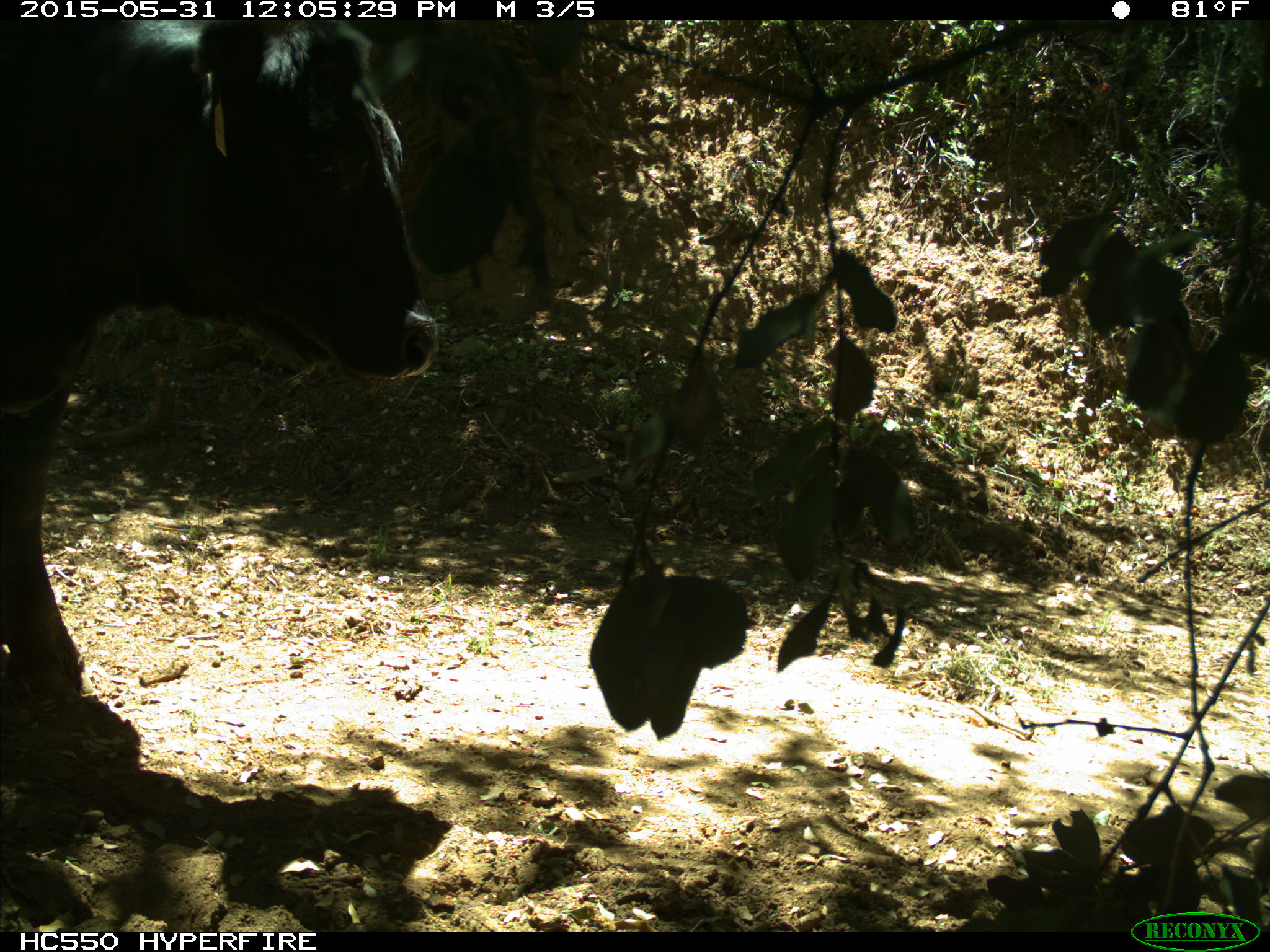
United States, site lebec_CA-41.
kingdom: Animalia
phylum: Chordata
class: Mammalia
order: Artiodactyla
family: Bovidae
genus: Bos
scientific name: Bos taurus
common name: domestic cow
Bos taurus (domestic cow).